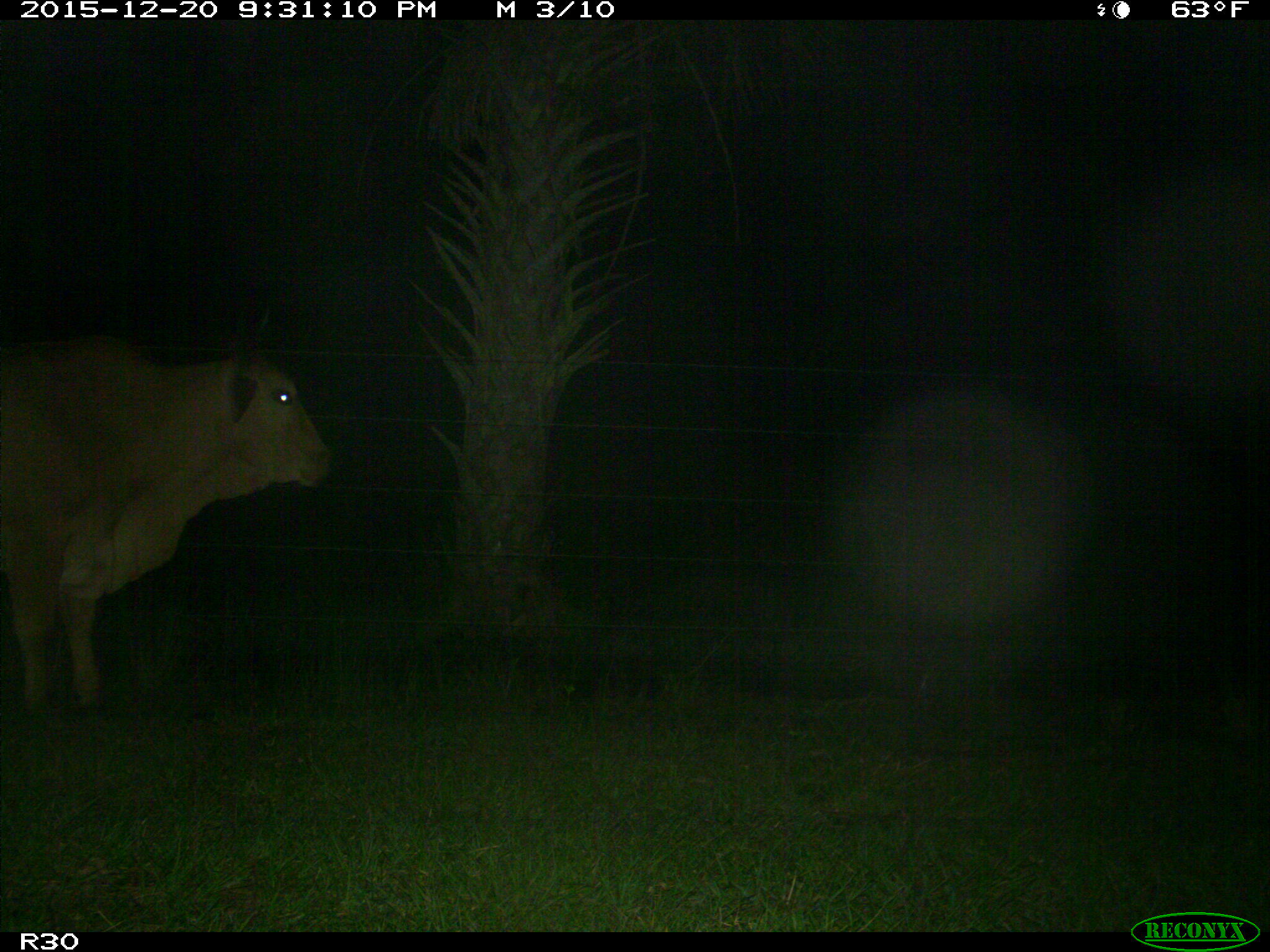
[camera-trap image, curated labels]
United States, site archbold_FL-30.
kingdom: Animalia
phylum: Chordata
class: Mammalia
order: Artiodactyla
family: Bovidae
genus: Bos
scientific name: Bos taurus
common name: domestic cow